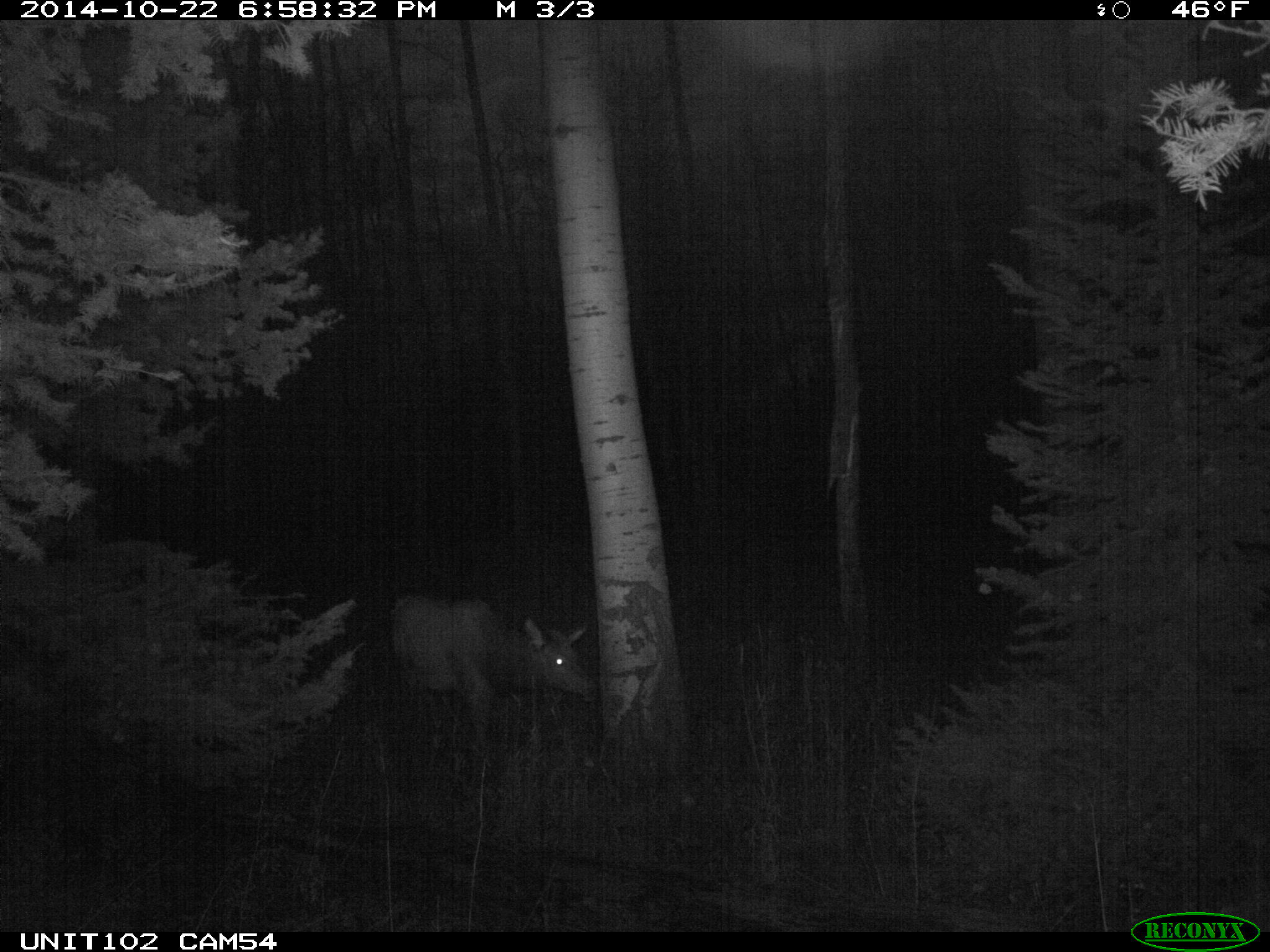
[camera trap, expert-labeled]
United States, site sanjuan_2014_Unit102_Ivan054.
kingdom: Animalia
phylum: Chordata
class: Mammalia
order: Artiodactyla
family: Cervidae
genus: Cervus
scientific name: Cervus elaphus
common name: red deer